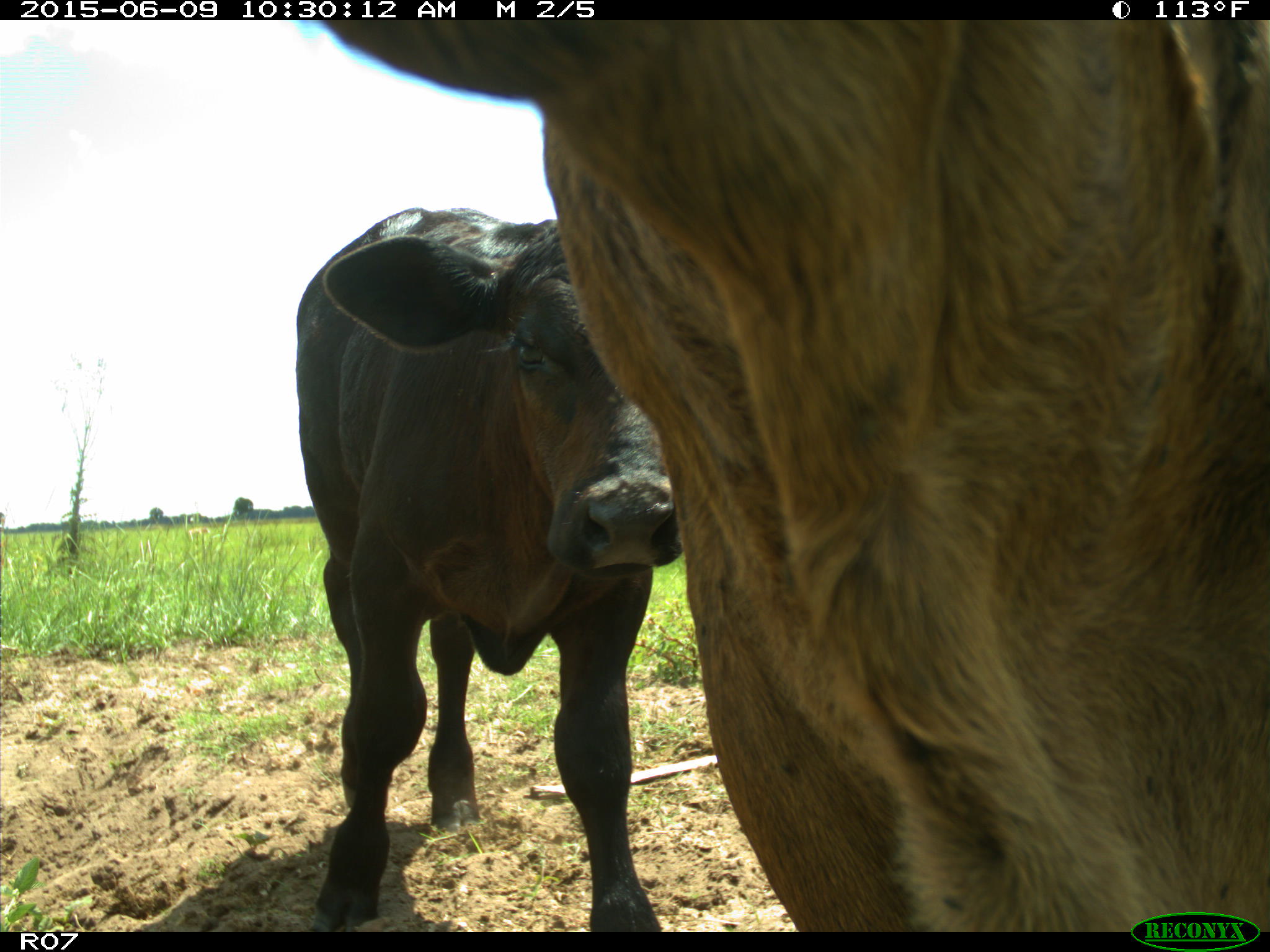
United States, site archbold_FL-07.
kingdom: Animalia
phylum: Chordata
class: Mammalia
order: Artiodactyla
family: Bovidae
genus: Bos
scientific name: Bos taurus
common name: domestic cow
Bos taurus (domestic cow).